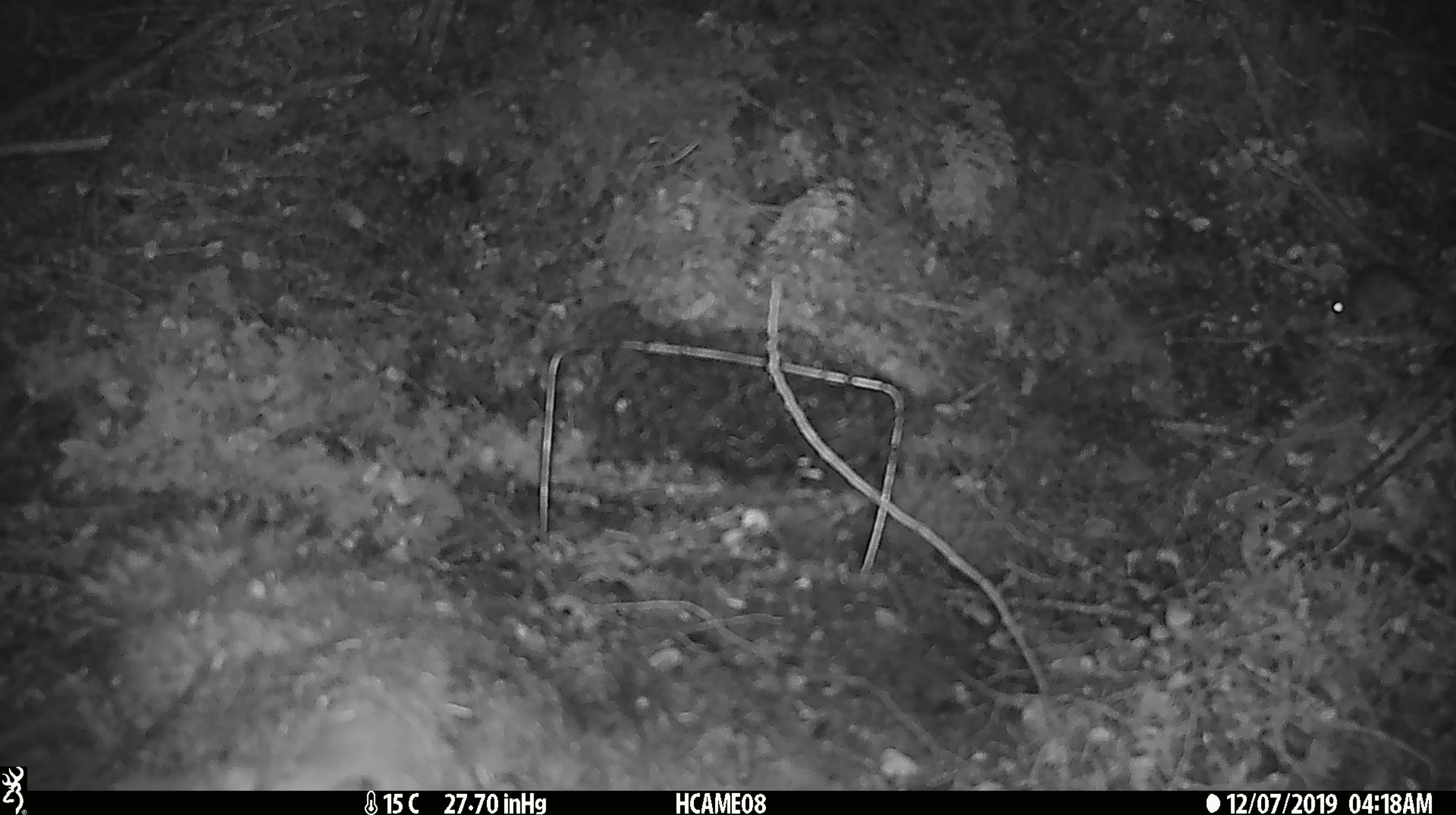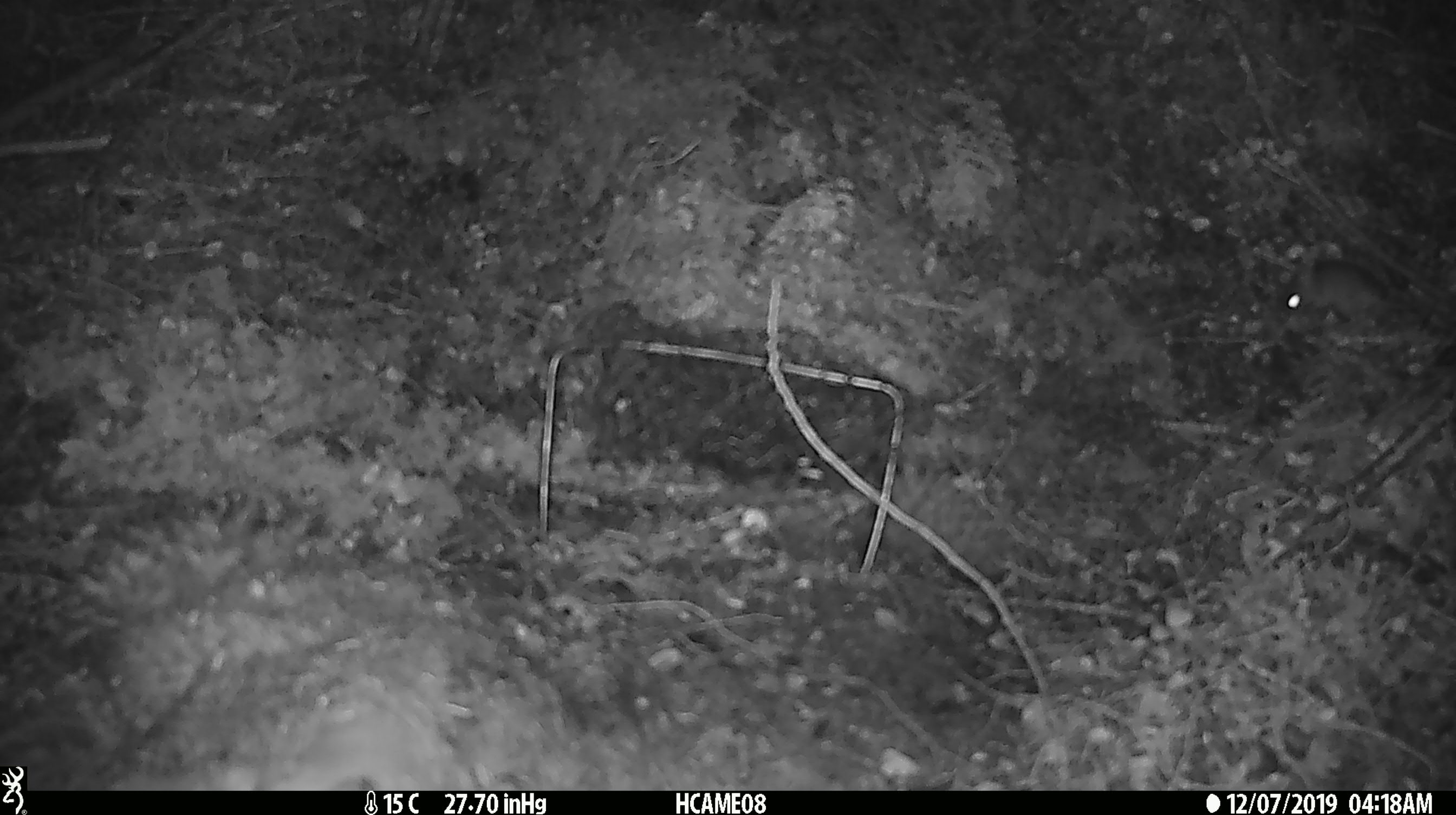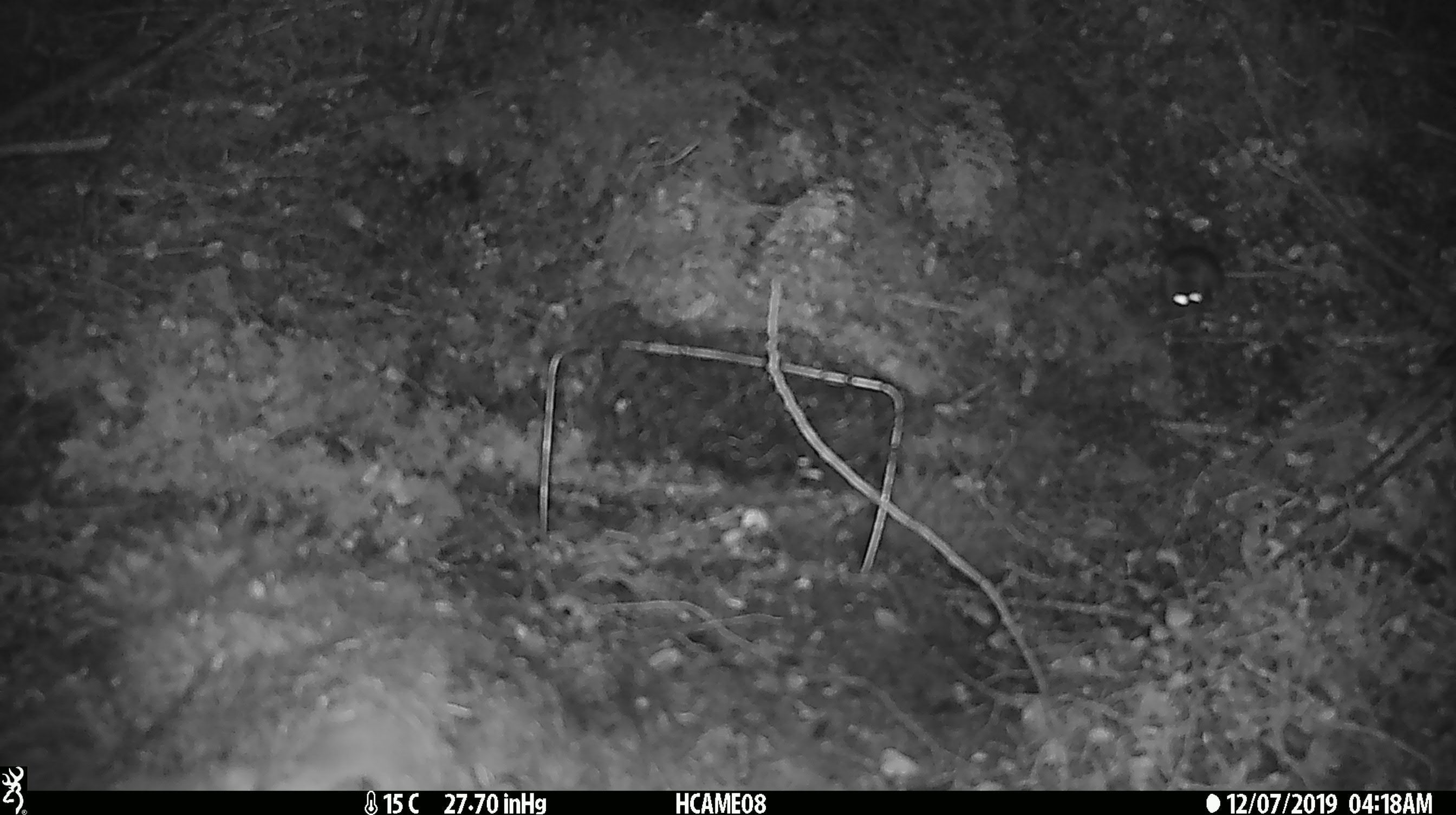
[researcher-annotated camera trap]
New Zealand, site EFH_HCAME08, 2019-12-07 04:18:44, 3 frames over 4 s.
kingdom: Animalia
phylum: Chordata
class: Mammalia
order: Rodentia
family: Muridae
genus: Mus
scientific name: Mus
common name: mouse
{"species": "mouse (Mus)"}